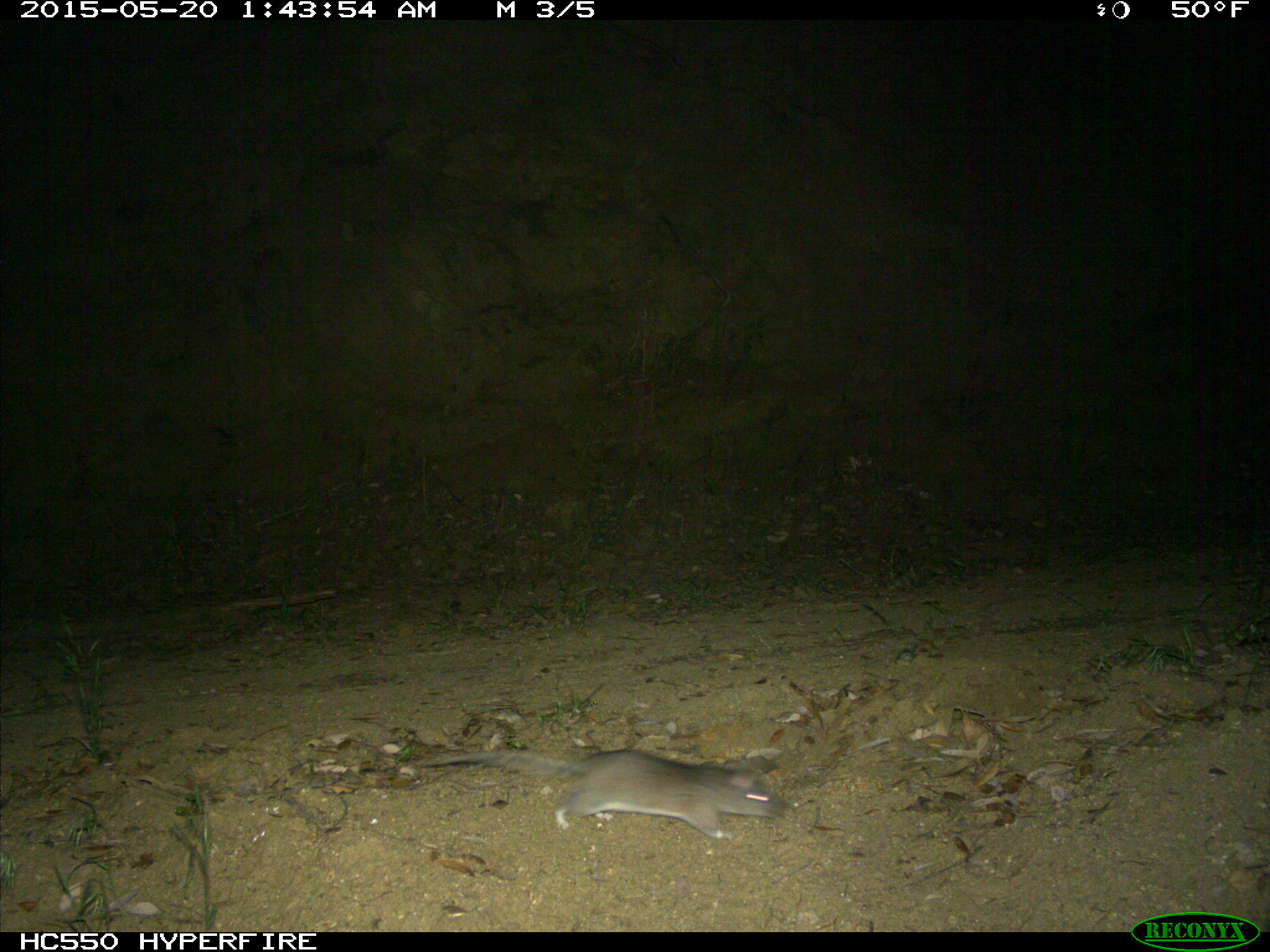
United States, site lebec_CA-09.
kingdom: Animalia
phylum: Chordata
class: Mammalia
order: Rodentia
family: Cricetidae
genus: Neotoma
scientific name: Neotoma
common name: pack rat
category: unidentified pack rat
Unidentified pack rat (pack rat) (Neotoma).